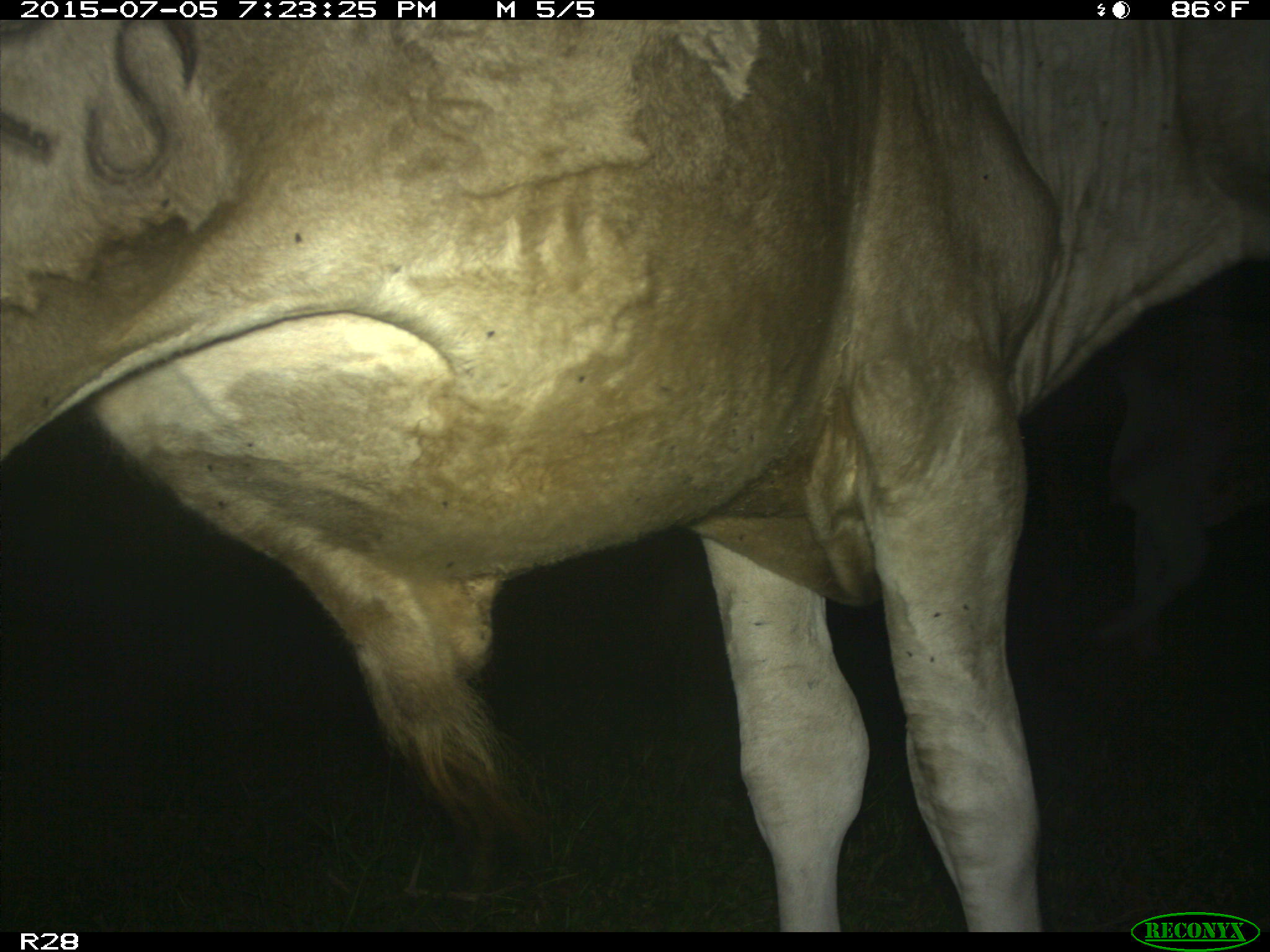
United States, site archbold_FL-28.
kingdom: Animalia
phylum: Chordata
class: Mammalia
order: Artiodactyla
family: Bovidae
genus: Bos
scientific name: Bos taurus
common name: domestic cow